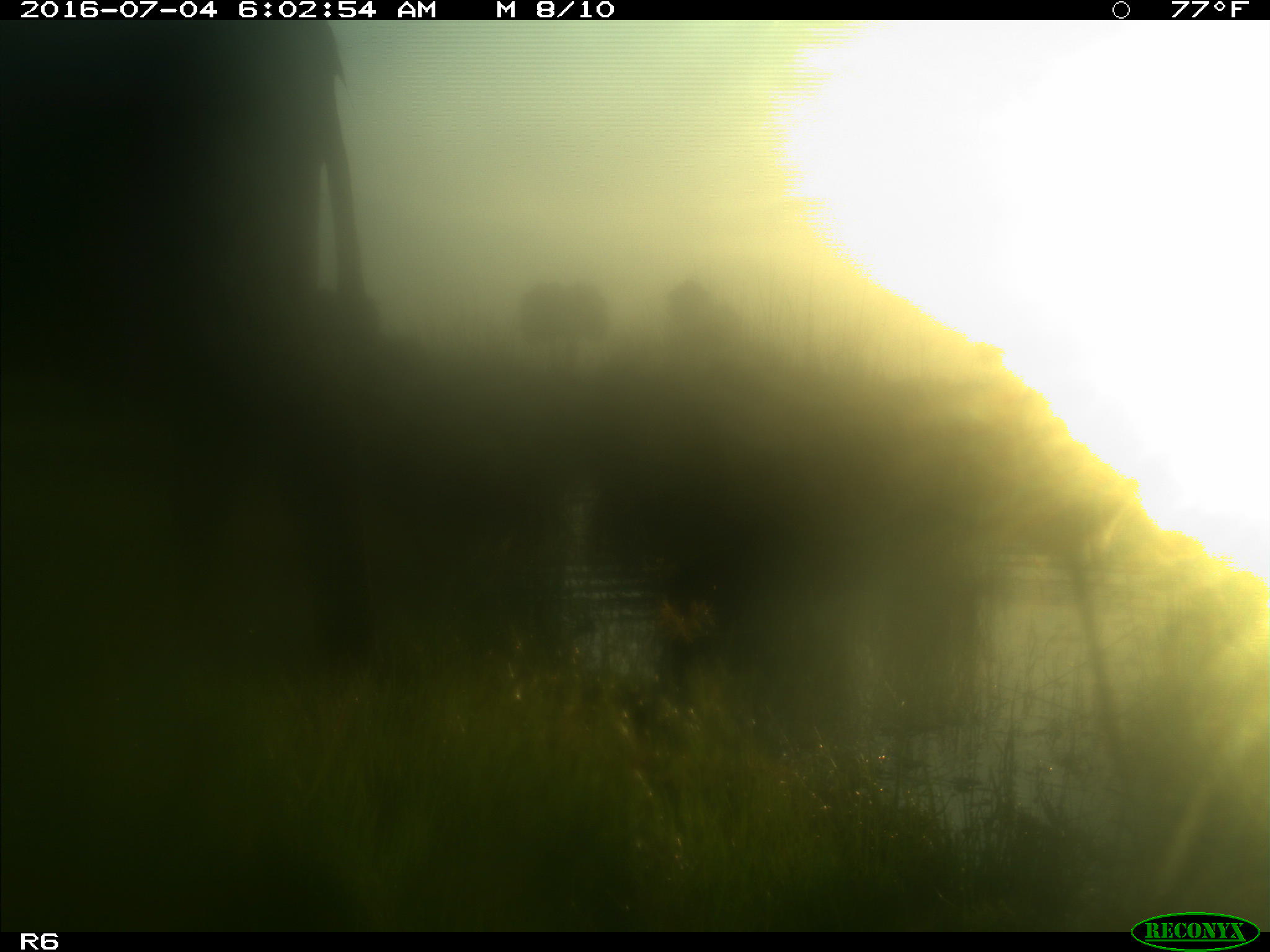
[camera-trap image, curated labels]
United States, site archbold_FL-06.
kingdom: Animalia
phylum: Chordata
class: Mammalia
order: Artiodactyla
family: Bovidae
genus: Bos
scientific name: Bos taurus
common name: domestic cow